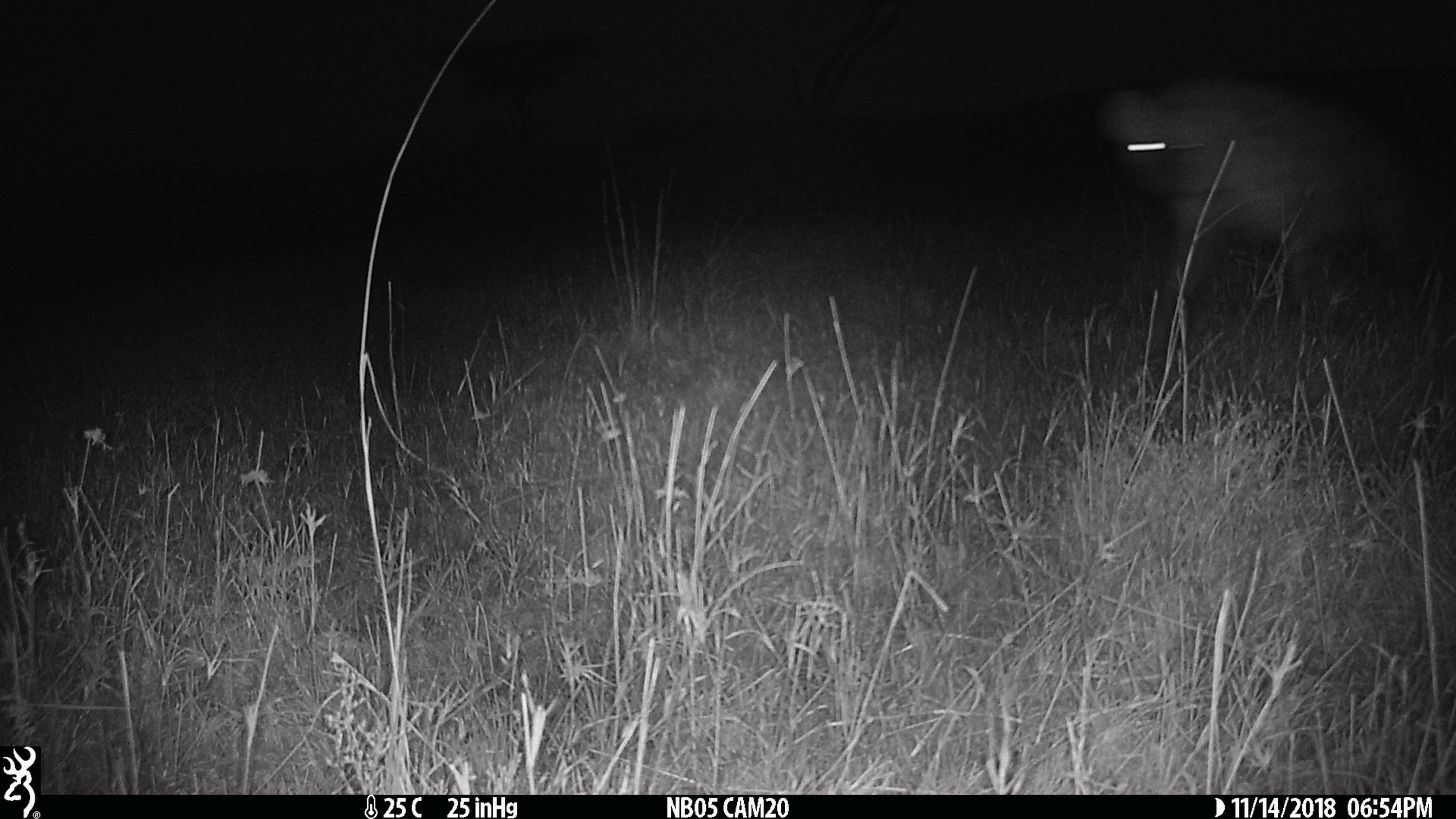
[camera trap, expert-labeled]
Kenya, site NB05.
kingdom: Animalia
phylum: Chordata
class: Mammalia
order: Carnivora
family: Hyaenidae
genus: Crocuta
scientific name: Crocuta crocuta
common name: spotted hyena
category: hyena spotted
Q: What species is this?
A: Hyena spotted (spotted hyena) (Crocuta crocuta).